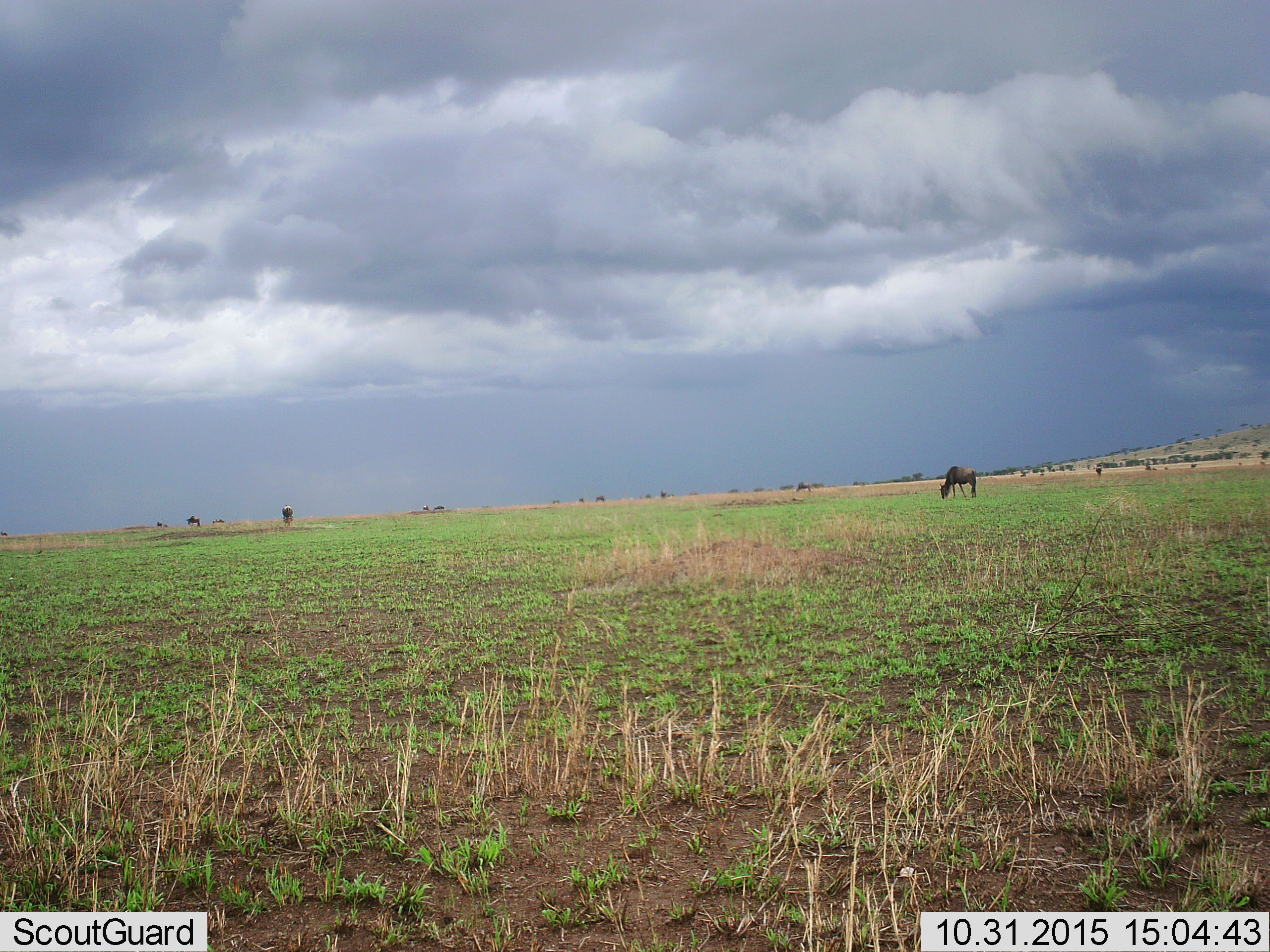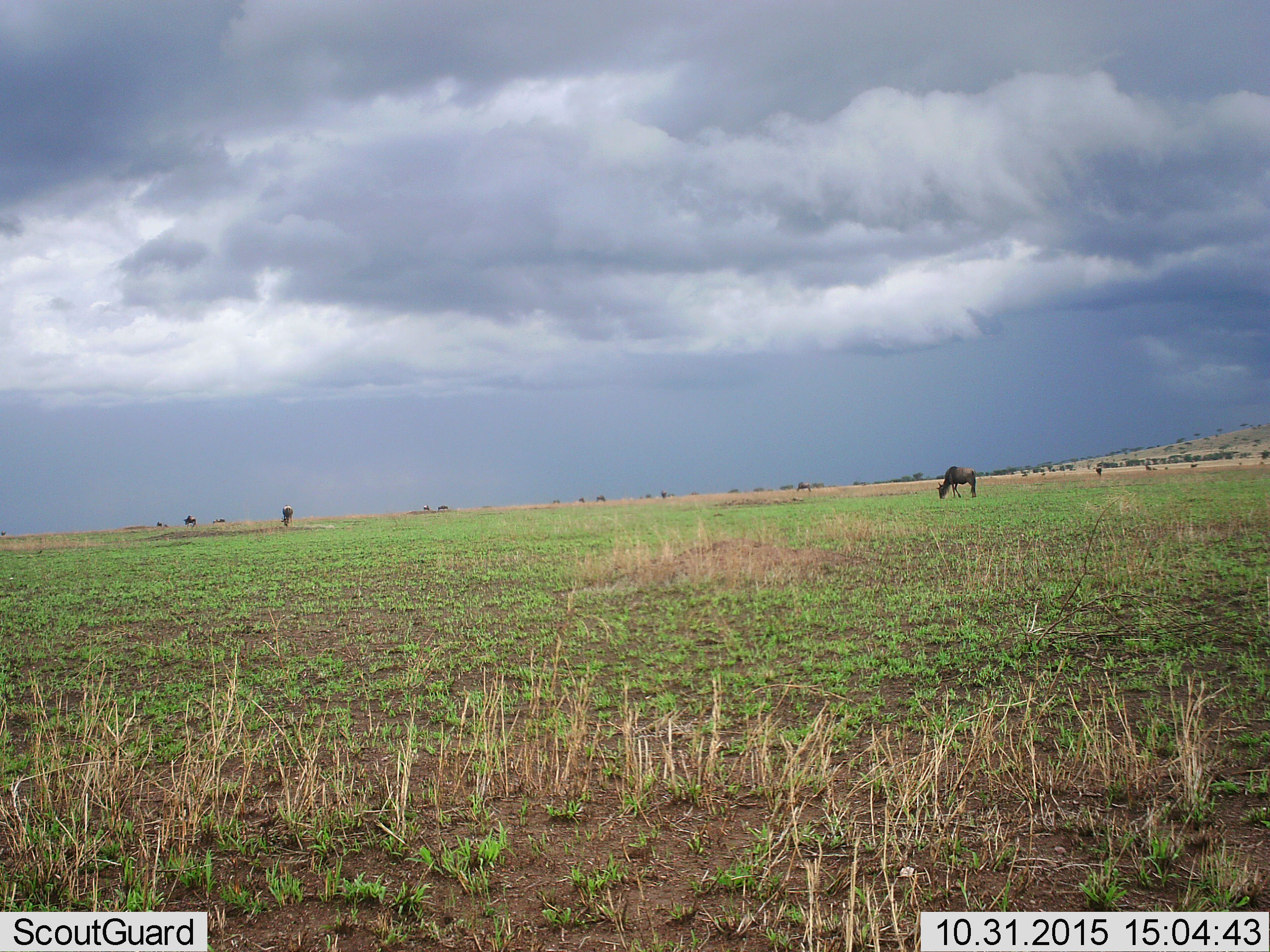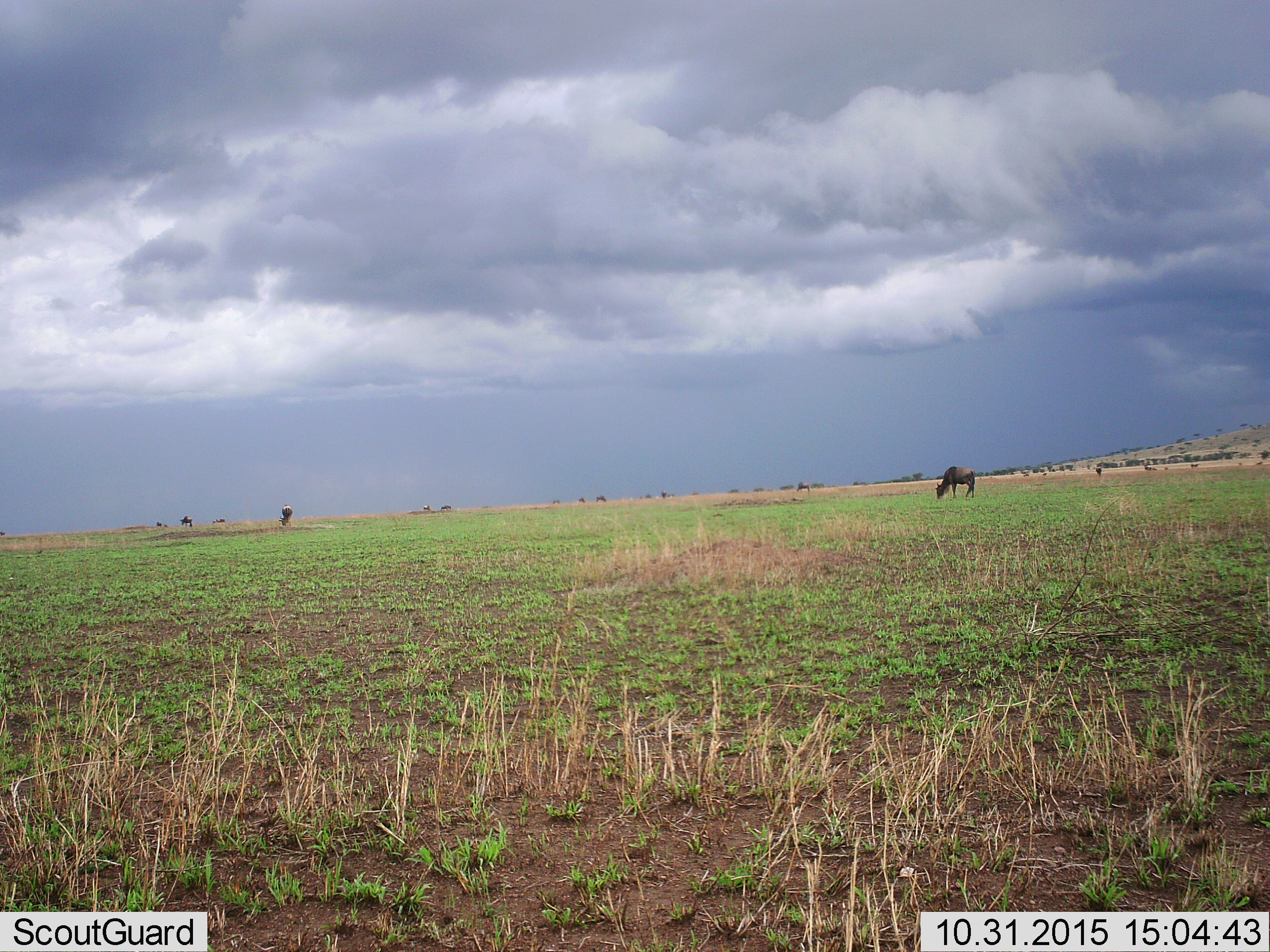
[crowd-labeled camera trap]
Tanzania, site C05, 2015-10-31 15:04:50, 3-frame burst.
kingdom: Animalia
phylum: Chordata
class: Mammalia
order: Artiodactyla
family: Bovidae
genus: Connochaetes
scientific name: Connochaetes taurinus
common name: blue wildebeest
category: wildebeest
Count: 11-50.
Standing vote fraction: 43%.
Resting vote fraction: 0%.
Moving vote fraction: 36%.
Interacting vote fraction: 7%.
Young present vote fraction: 0%.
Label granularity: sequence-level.